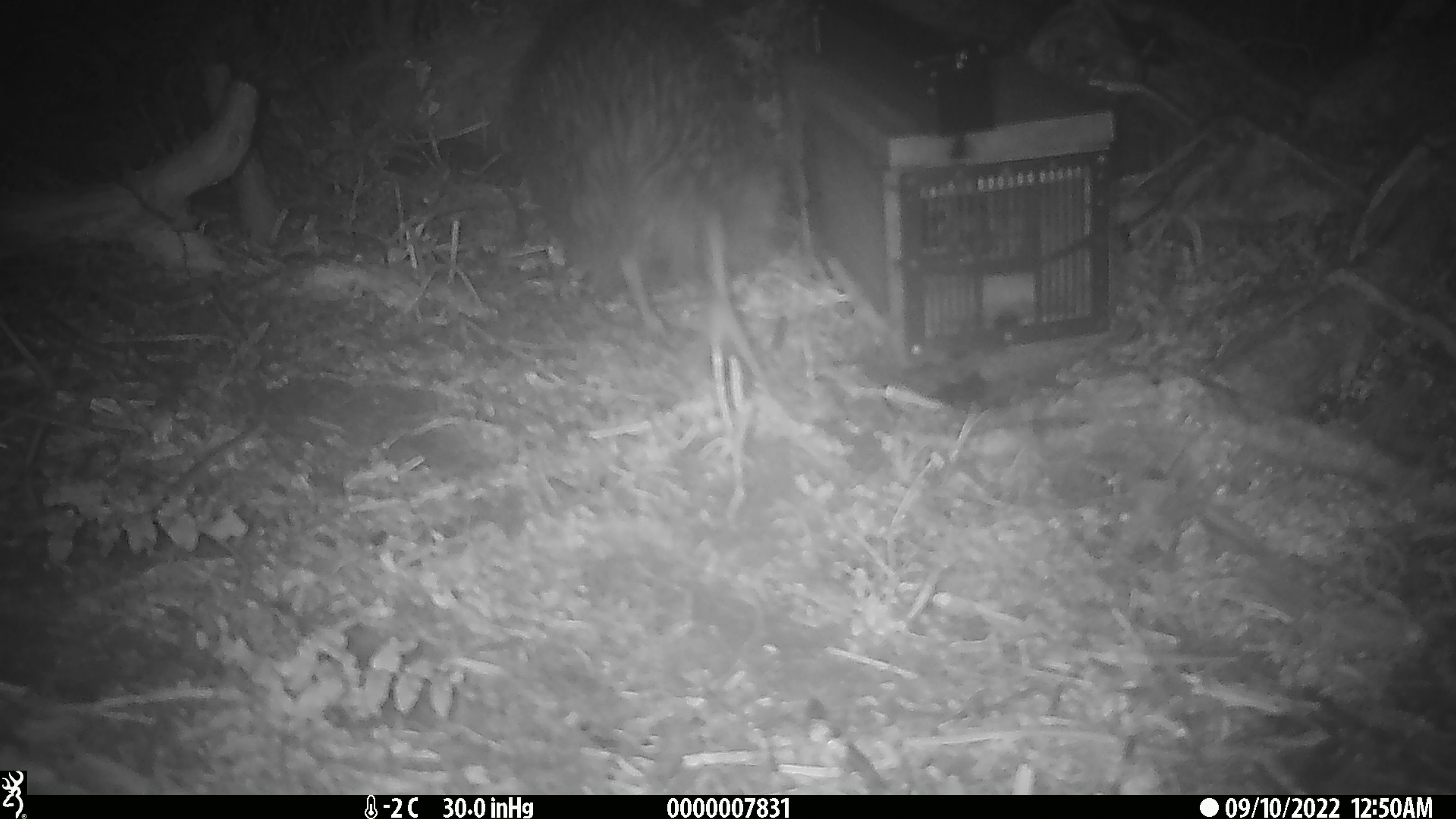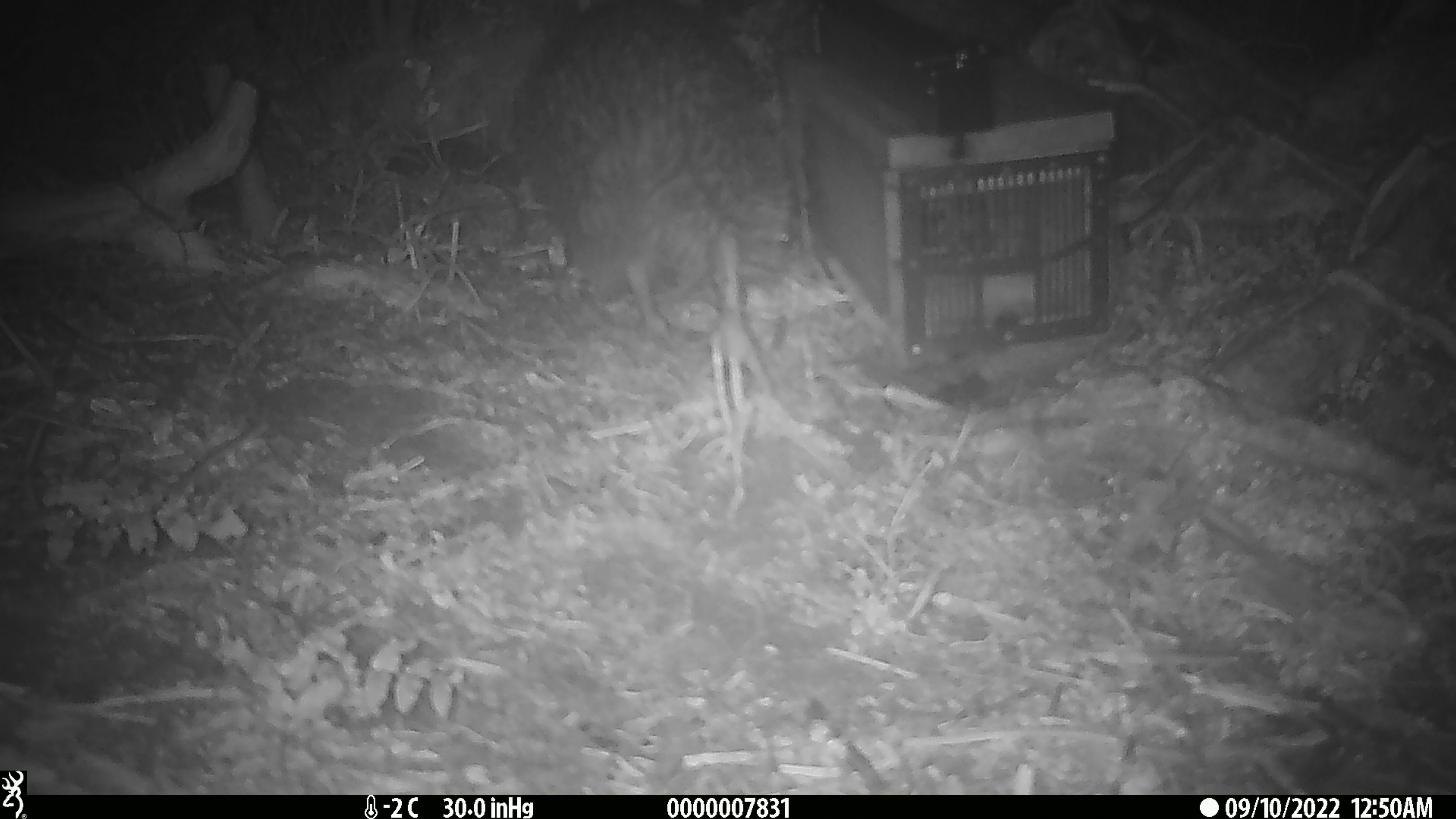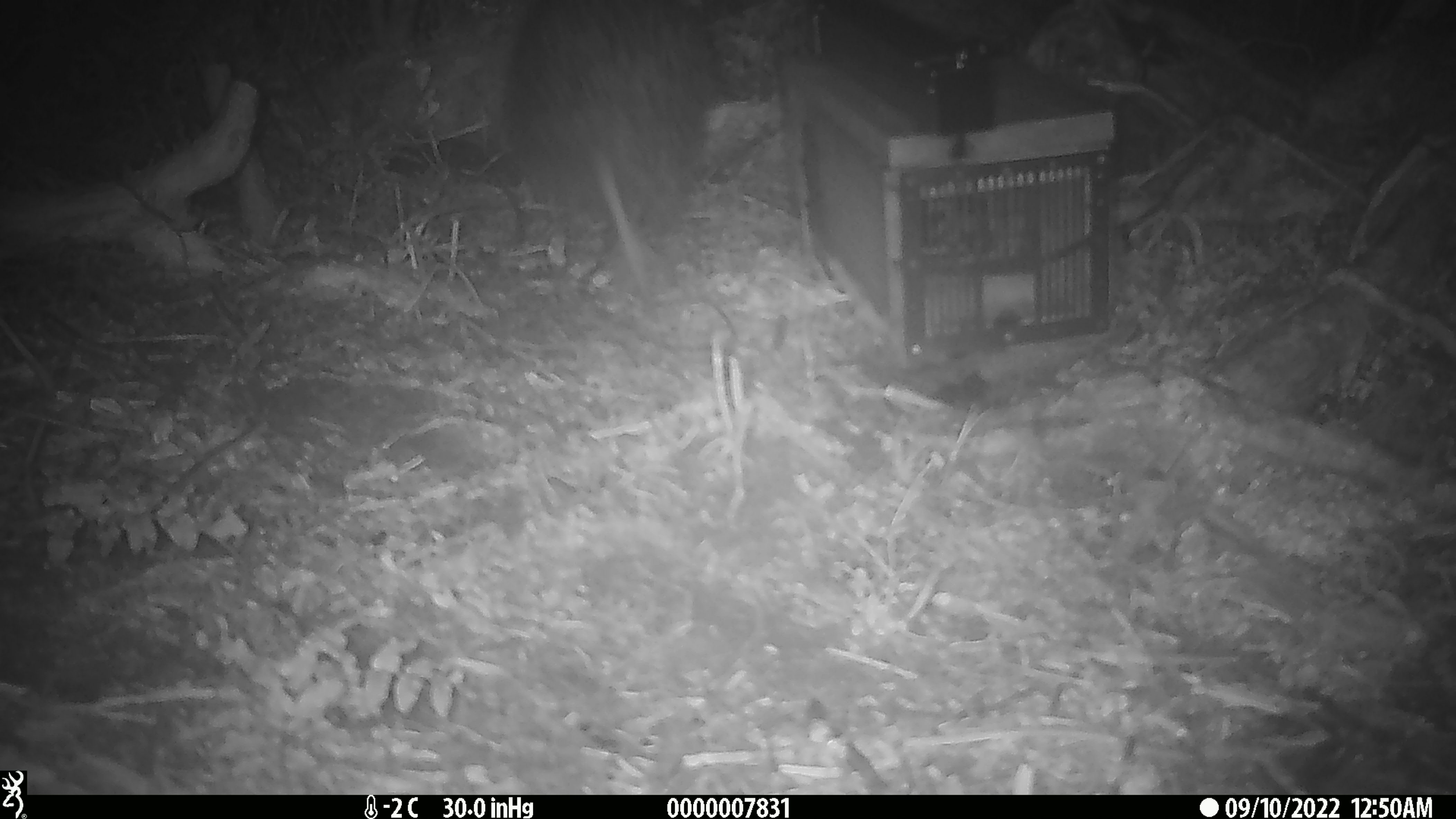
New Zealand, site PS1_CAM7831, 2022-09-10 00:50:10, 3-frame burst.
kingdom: Animalia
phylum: Chordata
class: Aves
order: Apterygiformes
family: Apterygidae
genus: Apteryx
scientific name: Apteryx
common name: kiwi